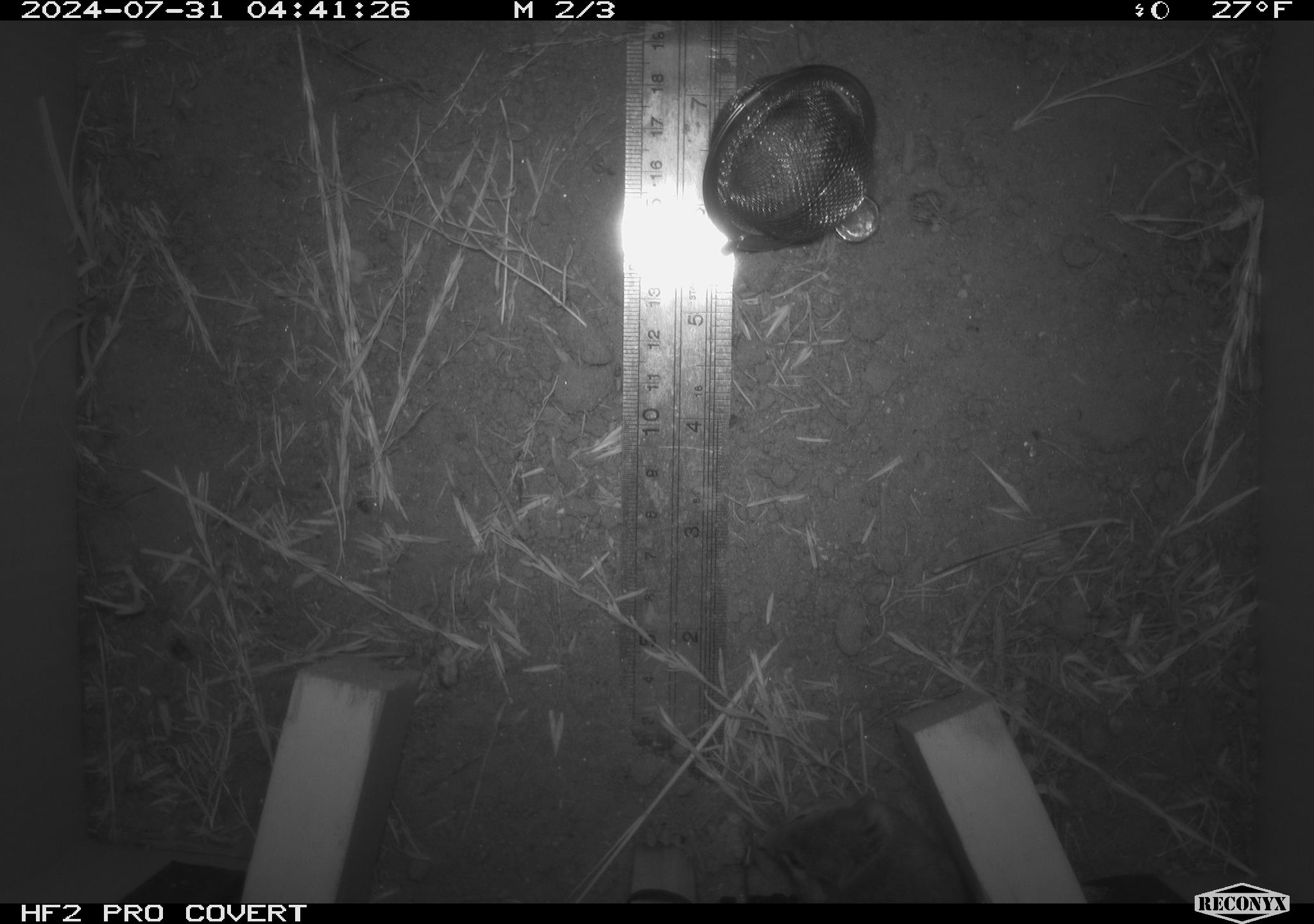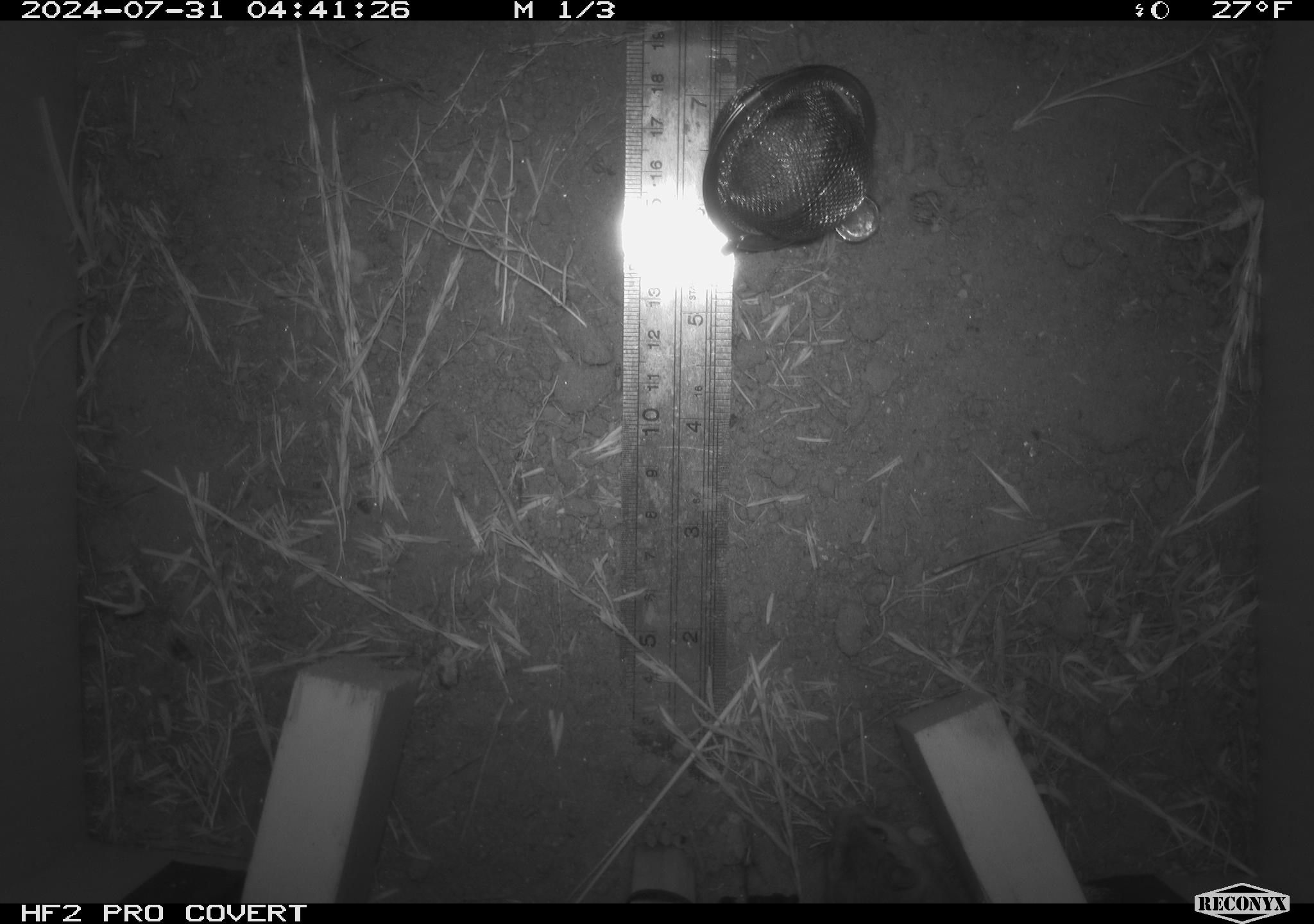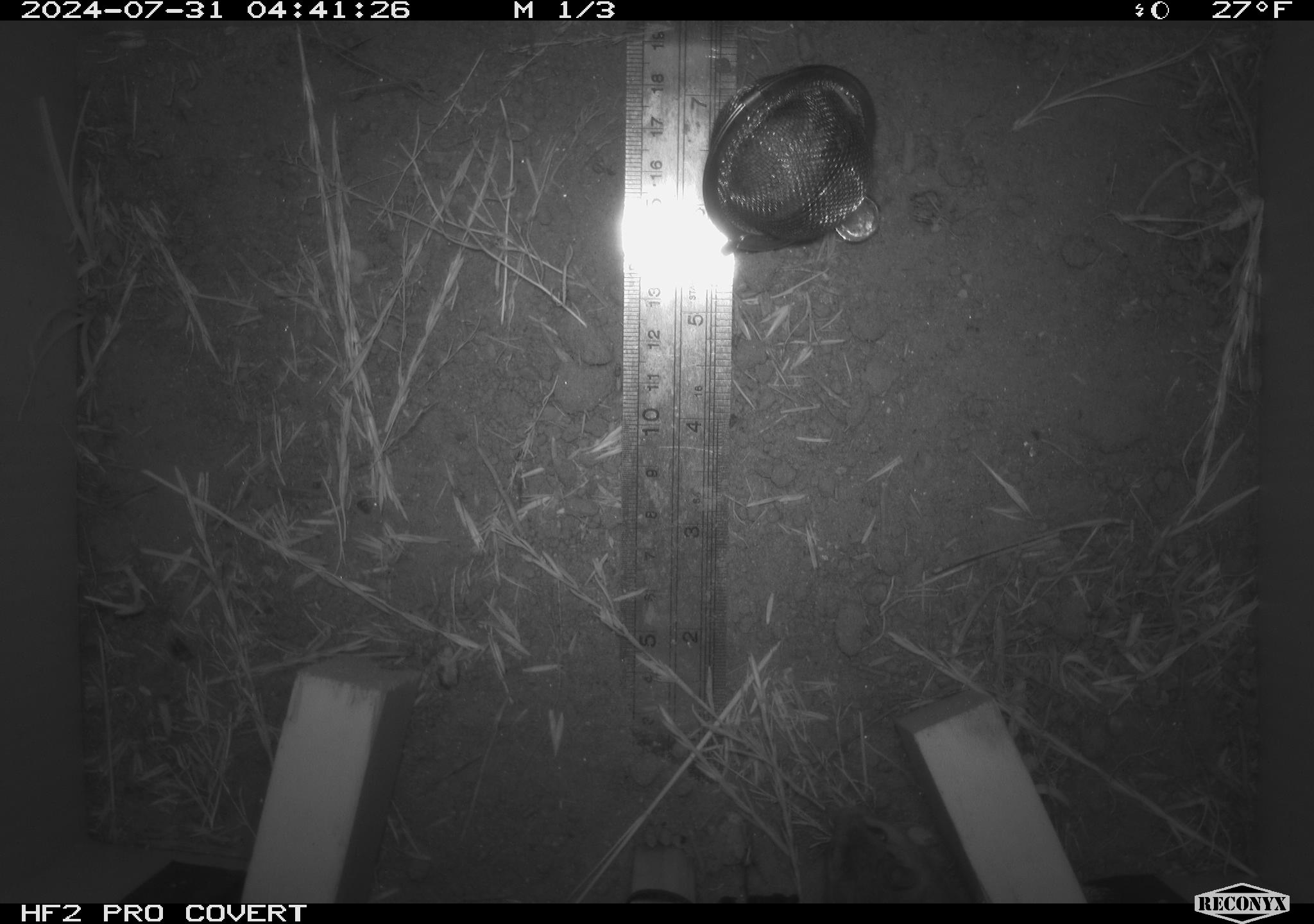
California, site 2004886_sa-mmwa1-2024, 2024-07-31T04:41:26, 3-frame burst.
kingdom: Animalia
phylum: Chordata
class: Mammalia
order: Rodentia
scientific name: Rodentia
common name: mouse species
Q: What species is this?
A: Mouse species (Rodentia).